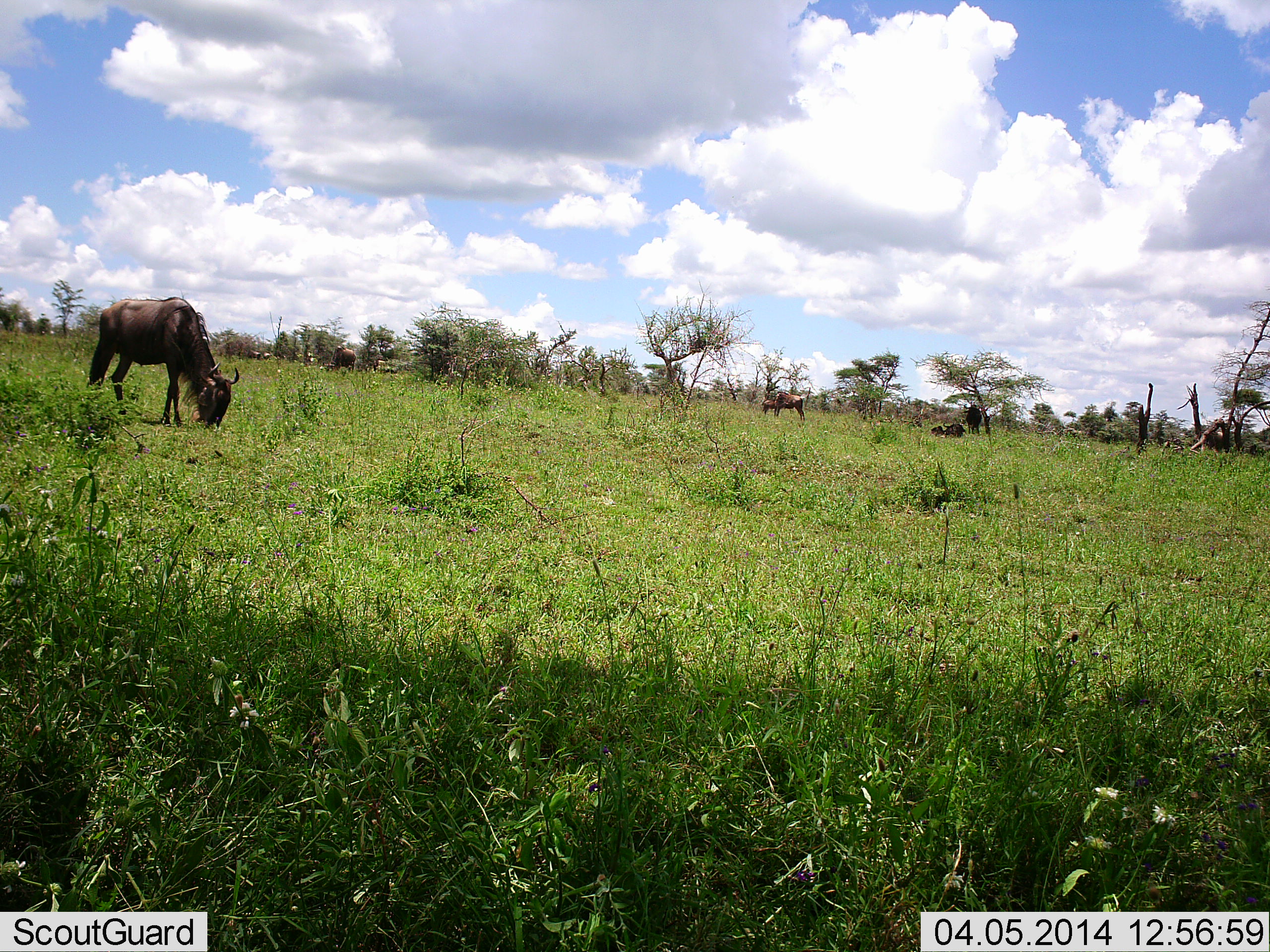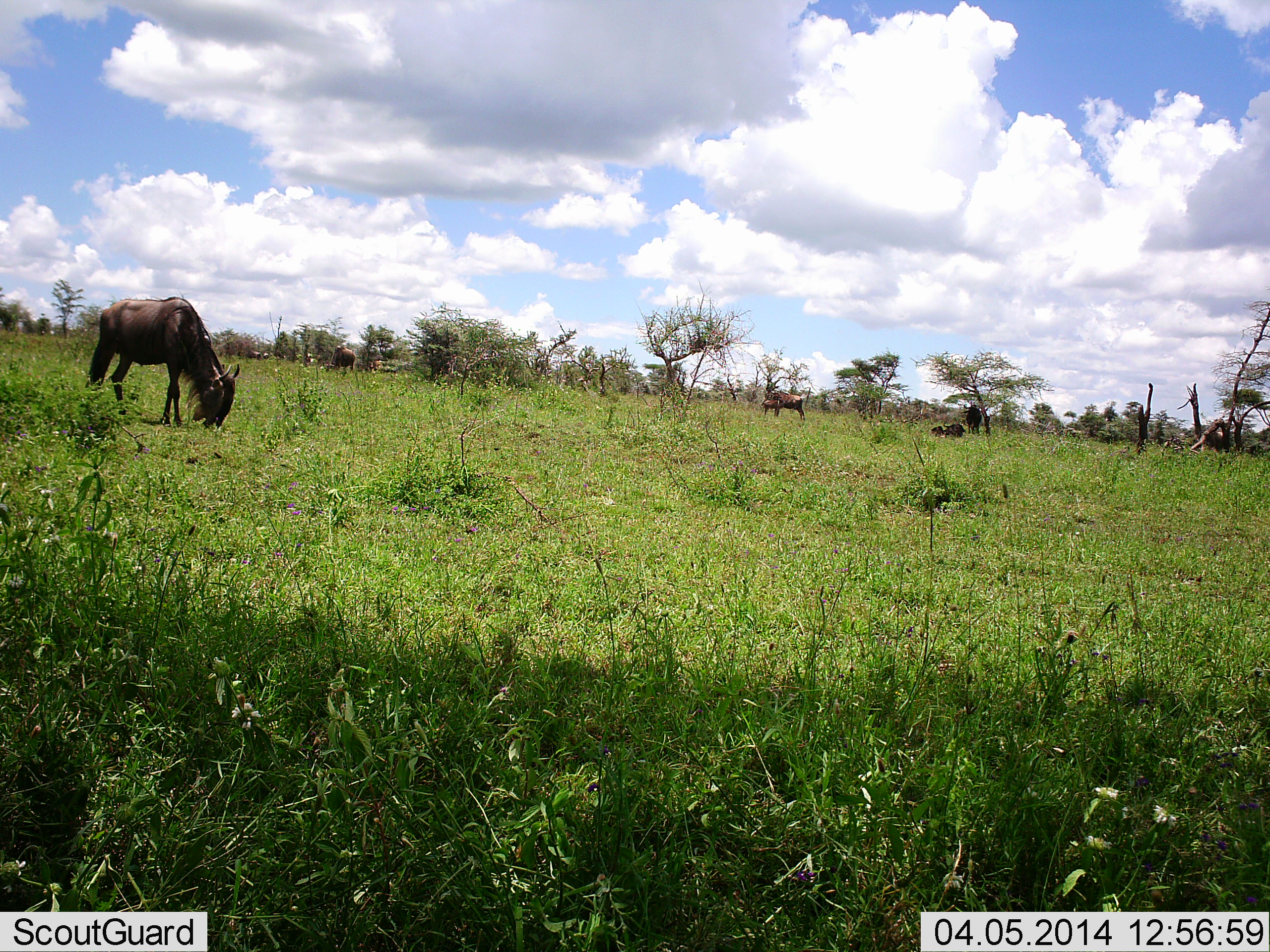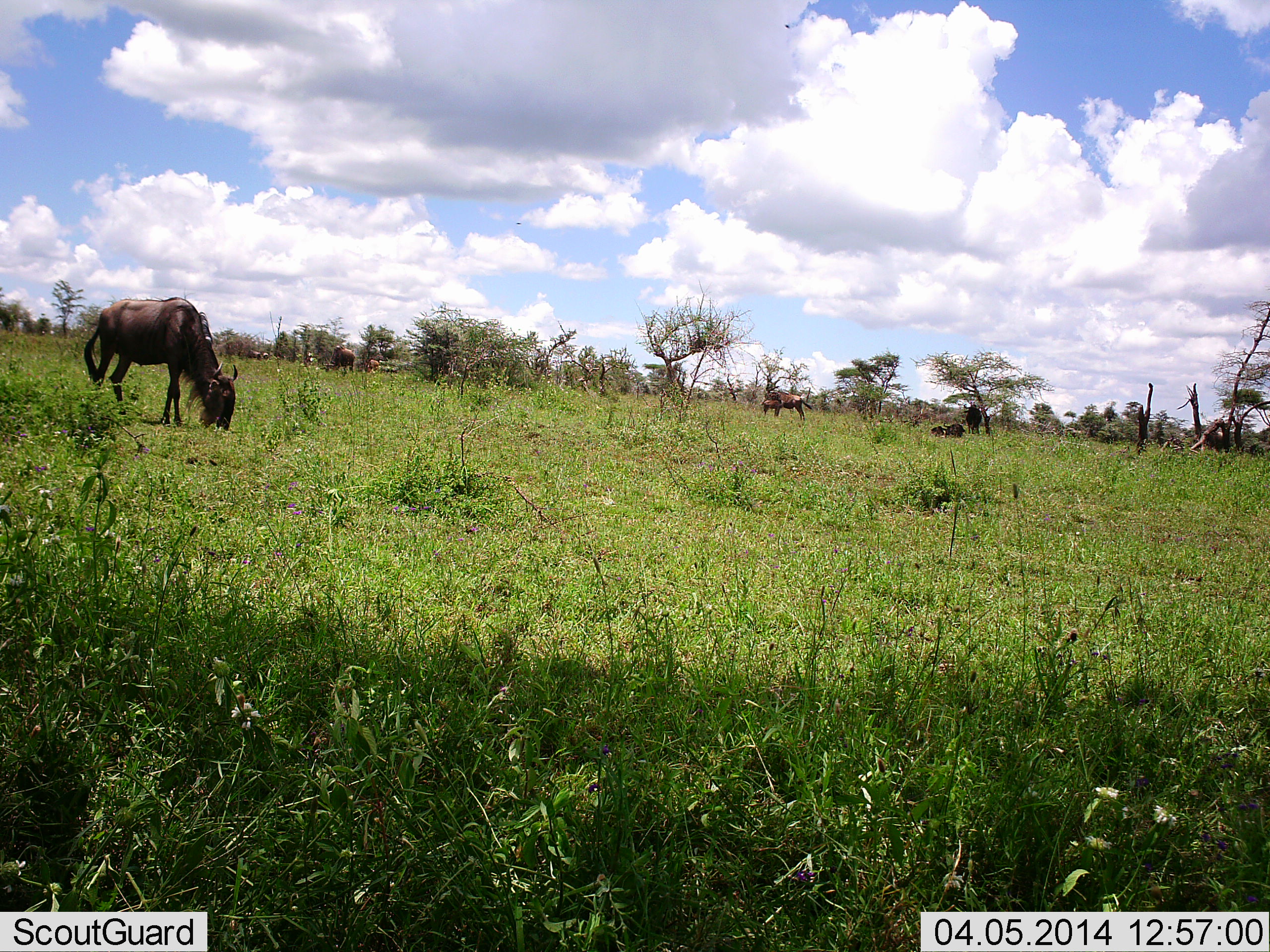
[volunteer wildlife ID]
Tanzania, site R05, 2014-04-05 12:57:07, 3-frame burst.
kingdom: Animalia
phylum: Chordata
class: Mammalia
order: Artiodactyla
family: Bovidae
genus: Connochaetes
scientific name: Connochaetes taurinus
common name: blue wildebeest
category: wildebeest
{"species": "wildebeest (blue wildebeest) (Connochaetes taurinus)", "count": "4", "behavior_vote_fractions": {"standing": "30%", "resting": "30%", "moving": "10%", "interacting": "0%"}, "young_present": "0%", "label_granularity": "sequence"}